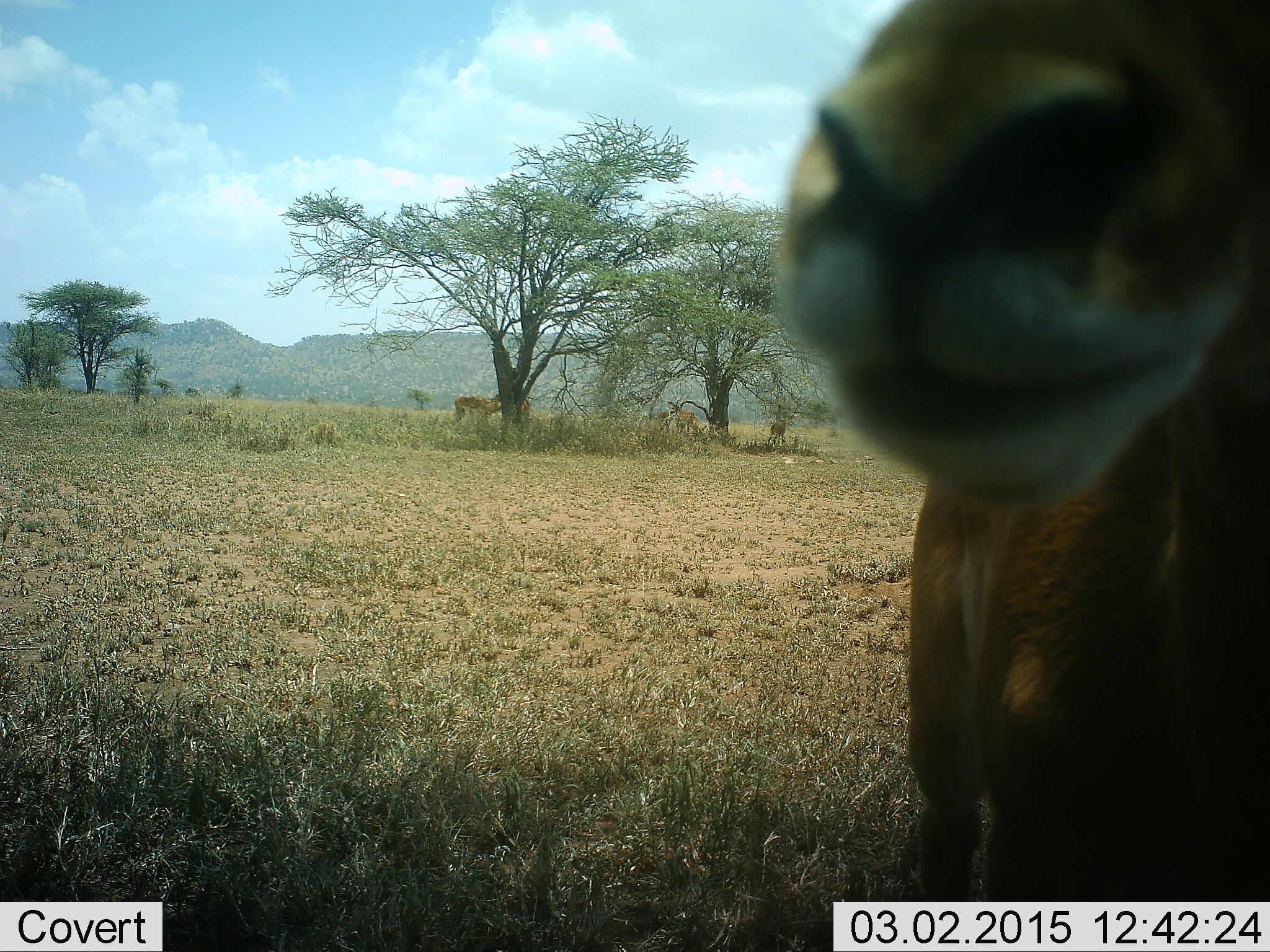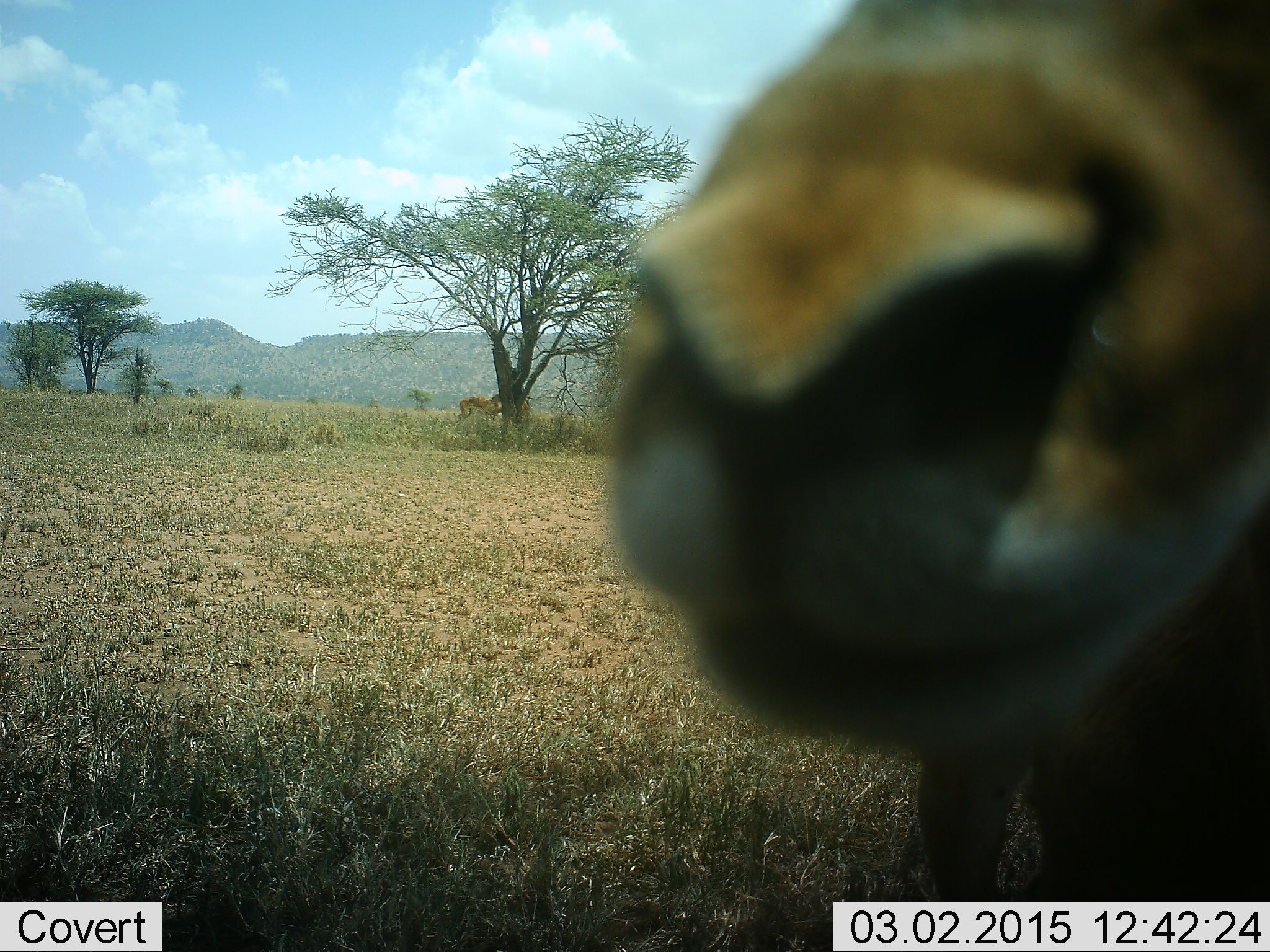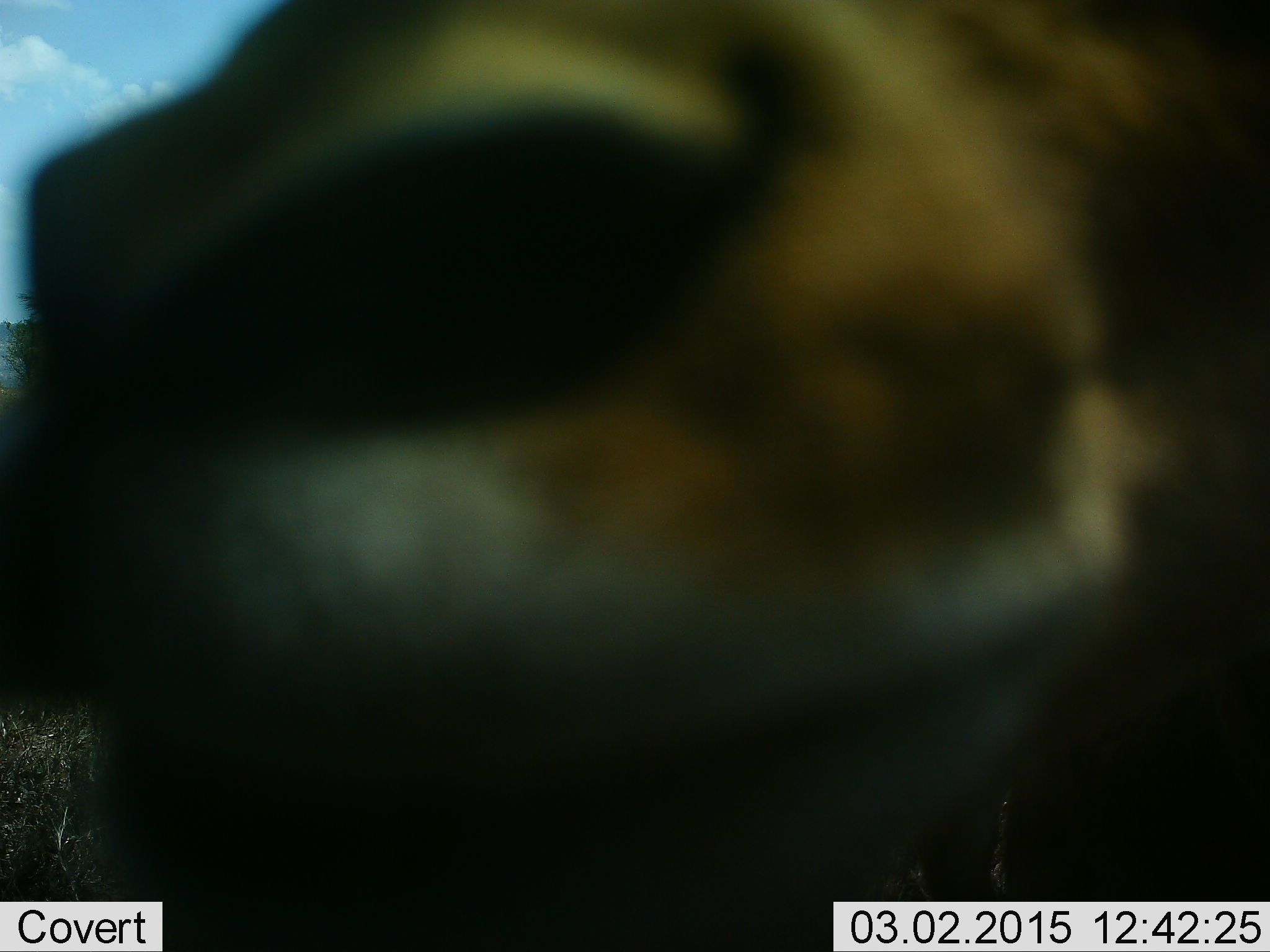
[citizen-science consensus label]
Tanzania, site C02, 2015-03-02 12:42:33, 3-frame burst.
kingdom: Animalia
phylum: Chordata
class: Mammalia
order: Artiodactyla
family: Bovidae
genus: Eudorcas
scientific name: Eudorcas thomsonii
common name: thomson's gazelle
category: gazellethomsons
Gazellethomsons (thomson's gazelle) (Eudorcas thomsonii), count 2. Behavior (volunteer vote fractions): standing 83%, resting 0%, moving 0%, interacting 17%. Young present (vote fraction): 0%. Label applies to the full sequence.